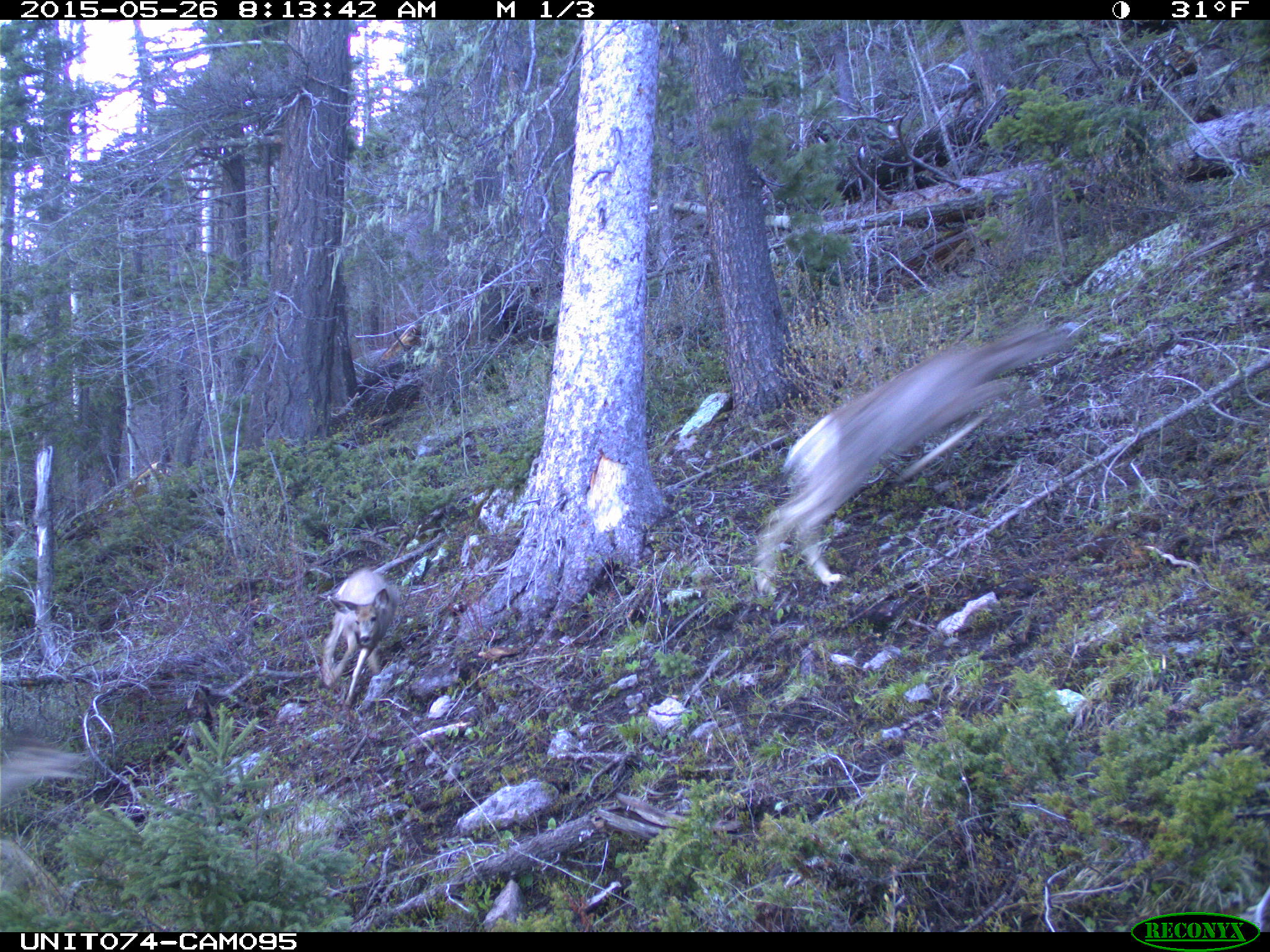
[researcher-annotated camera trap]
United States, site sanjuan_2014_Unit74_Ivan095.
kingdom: Animalia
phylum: Chordata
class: Mammalia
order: Artiodactyla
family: Cervidae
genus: Odocoileus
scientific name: Odocoileus hemionus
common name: mule deer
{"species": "Odocoileus hemionus (mule deer)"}